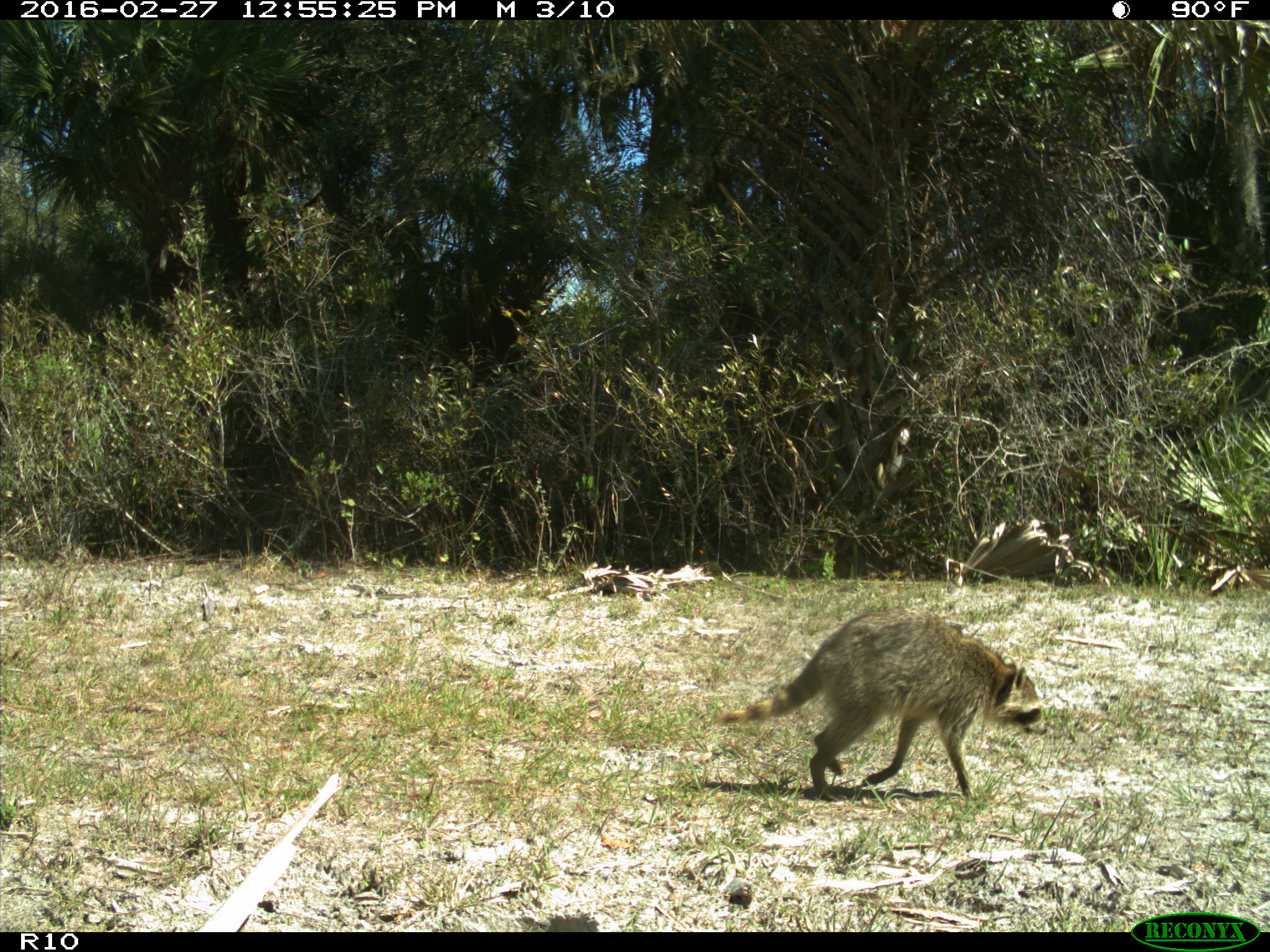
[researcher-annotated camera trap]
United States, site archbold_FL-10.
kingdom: Animalia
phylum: Chordata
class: Mammalia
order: Carnivora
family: Procyonidae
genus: Procyon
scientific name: Procyon lotor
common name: common raccoon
Procyon lotor (common raccoon).